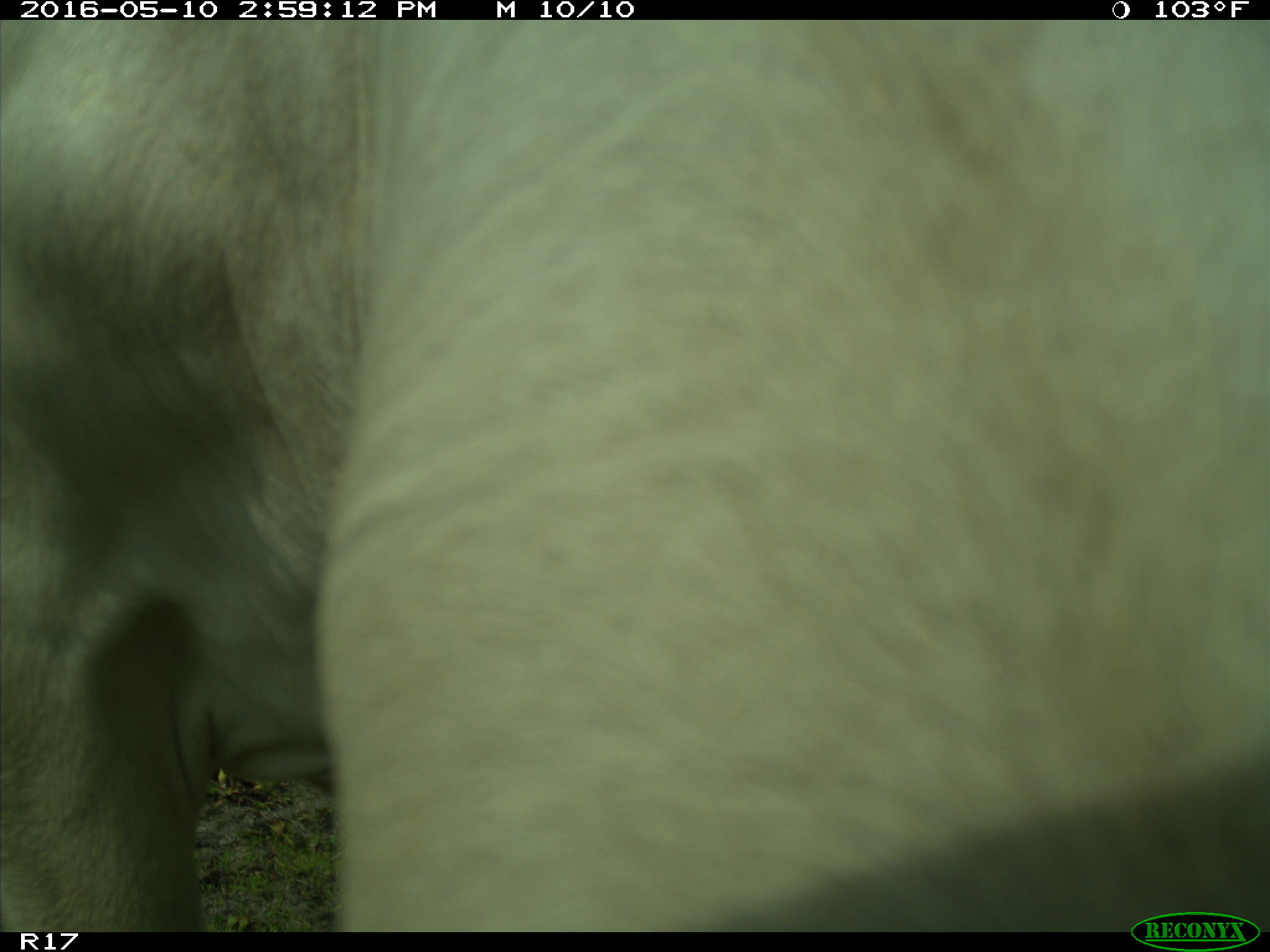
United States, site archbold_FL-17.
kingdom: Animalia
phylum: Chordata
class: Mammalia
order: Artiodactyla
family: Bovidae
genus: Bos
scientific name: Bos taurus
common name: domestic cow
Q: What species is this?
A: Bos taurus (domestic cow).